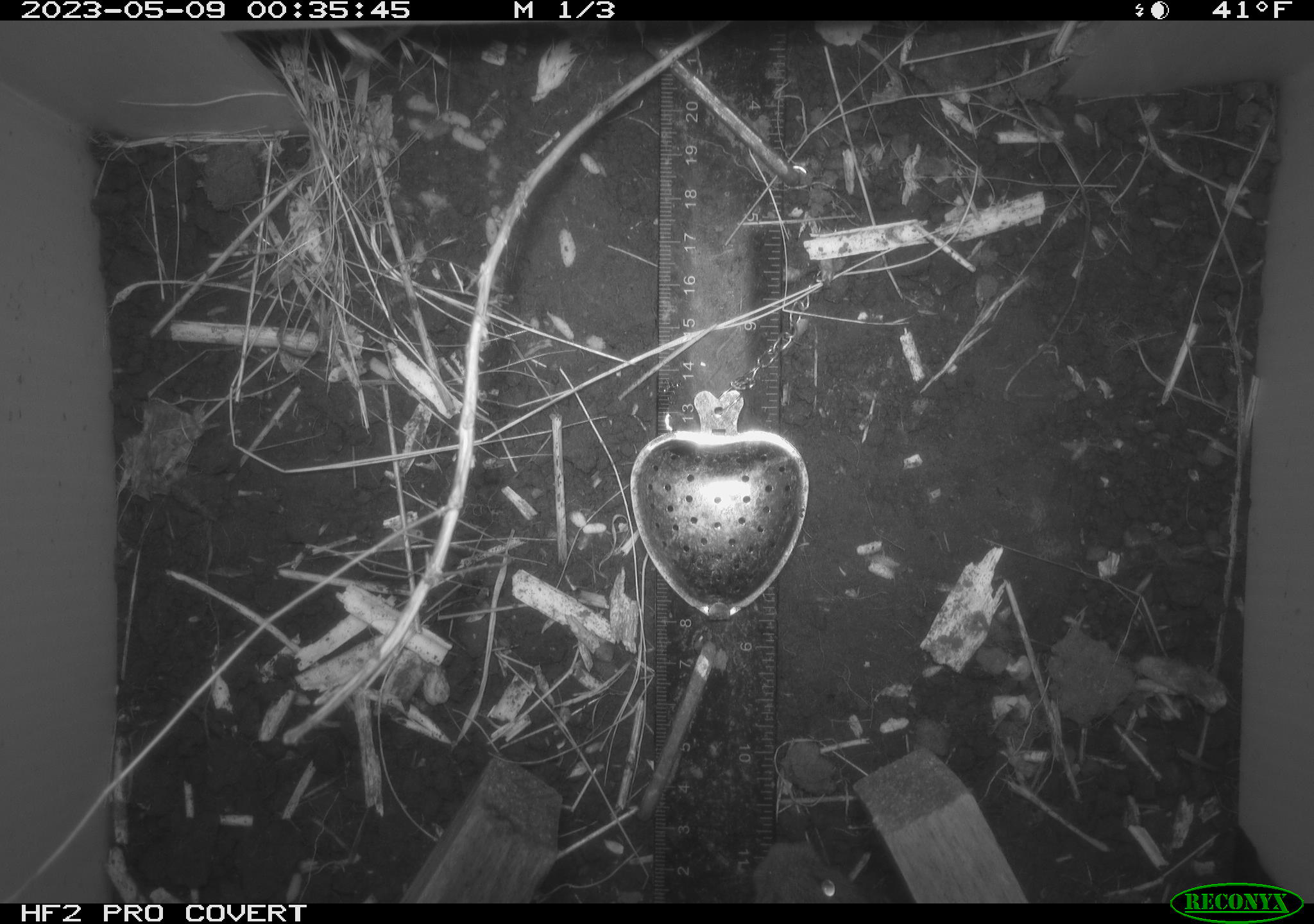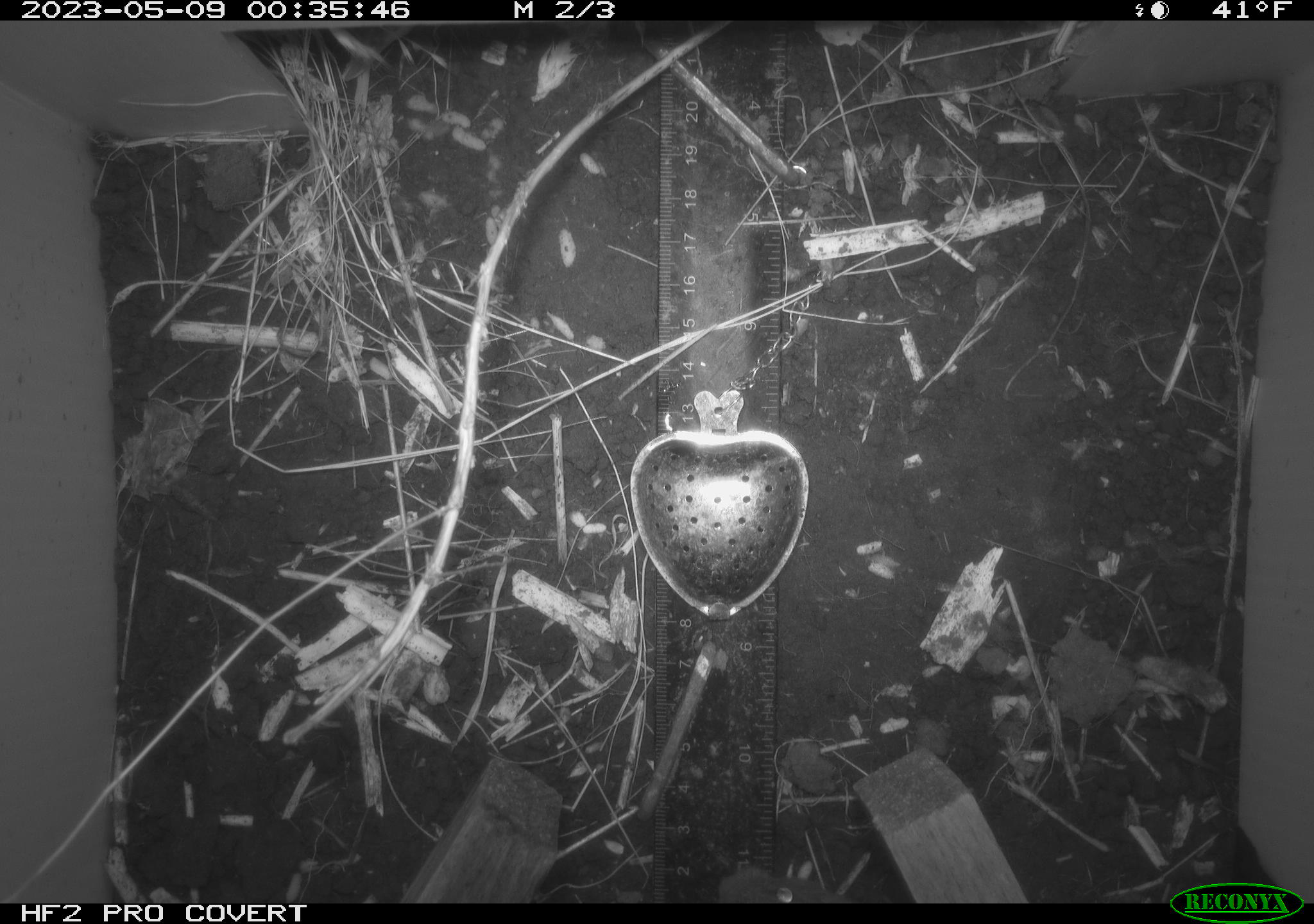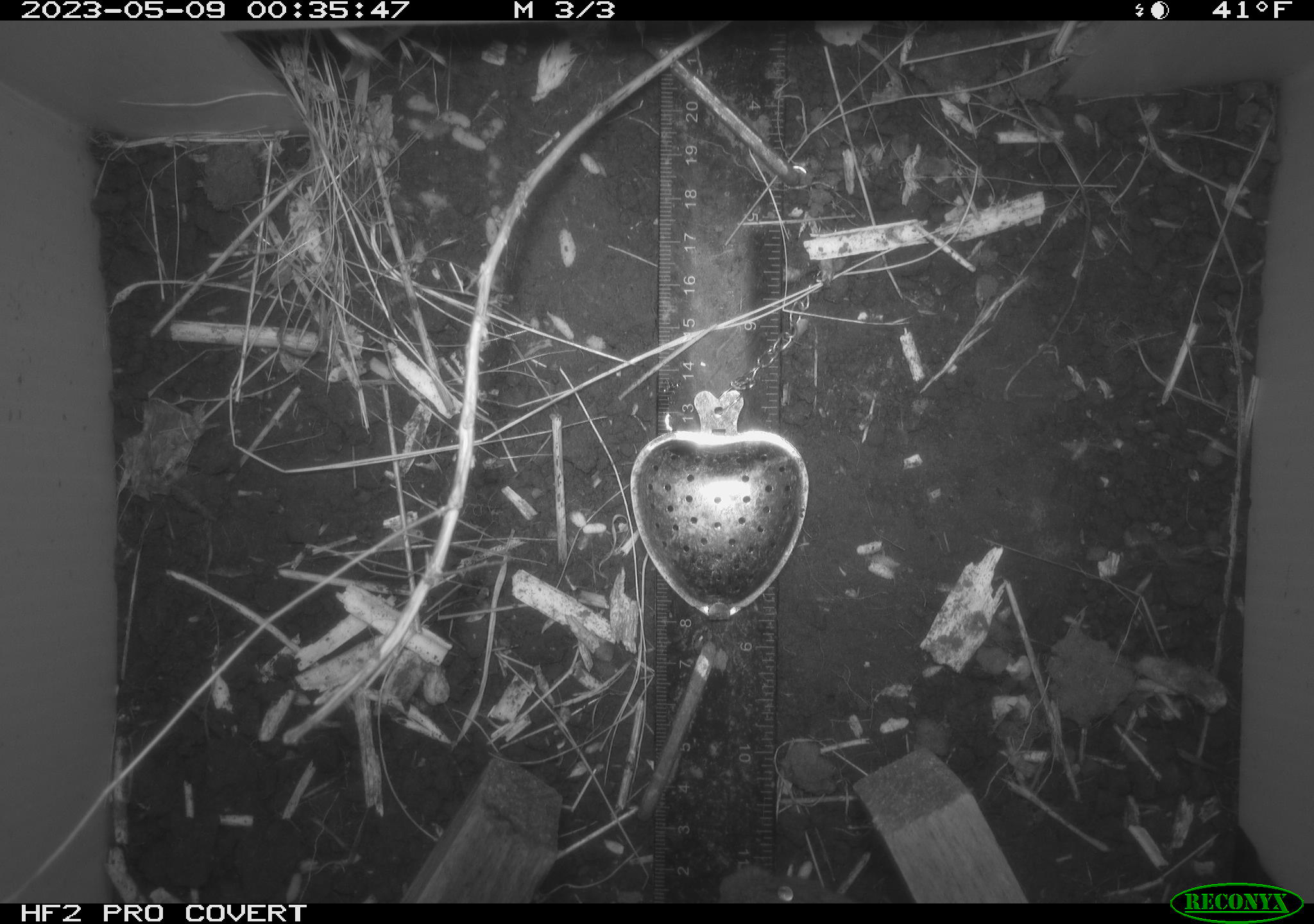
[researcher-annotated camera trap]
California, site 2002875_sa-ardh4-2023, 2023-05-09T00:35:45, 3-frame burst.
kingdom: Animalia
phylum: Chordata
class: Mammalia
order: Rodentia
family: Cricetidae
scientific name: Arvicolinae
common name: voles, lemmings, and muskrats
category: arvicolinae subfamily